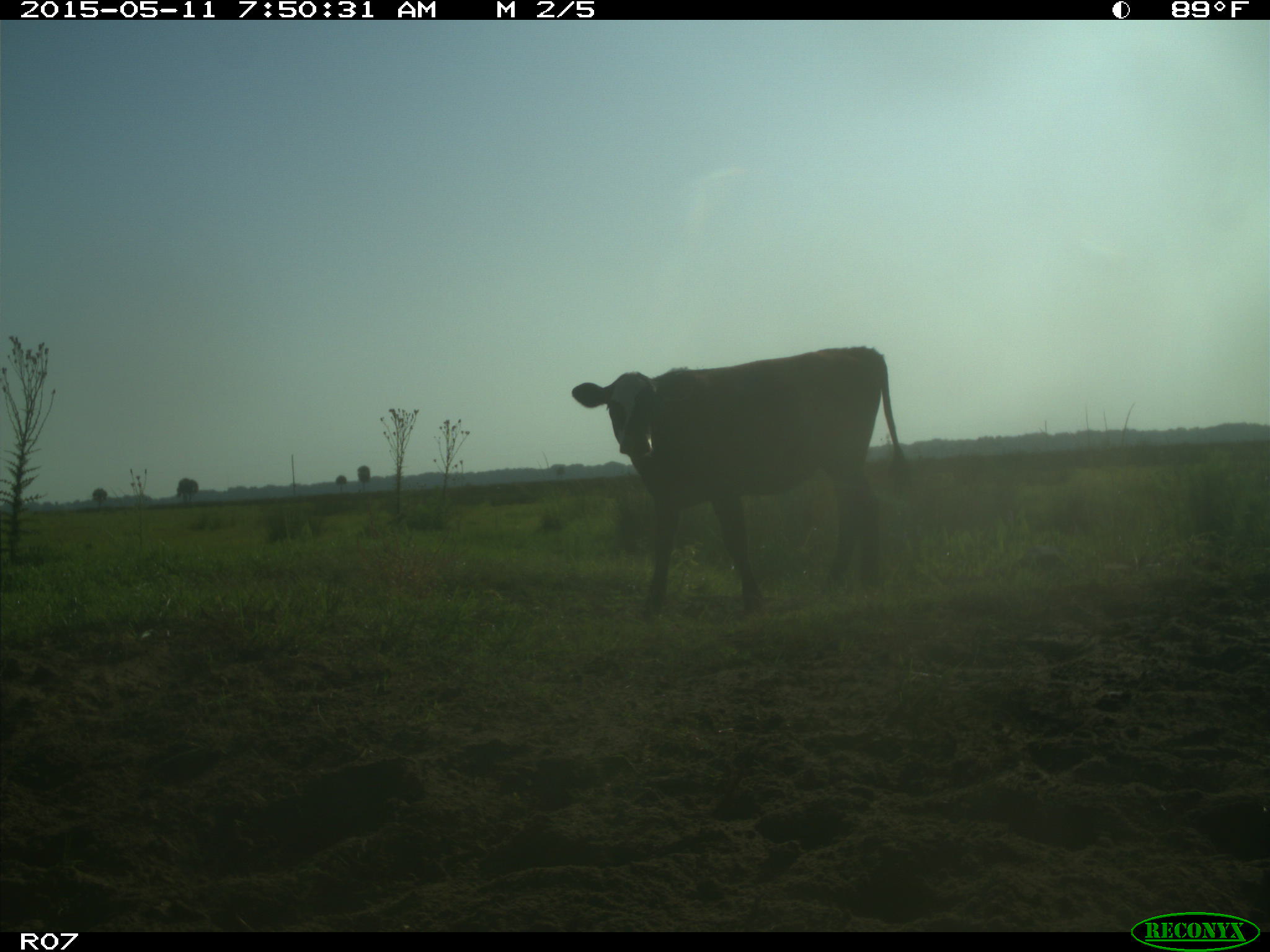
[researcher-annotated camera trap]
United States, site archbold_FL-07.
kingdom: Animalia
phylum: Chordata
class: Mammalia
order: Artiodactyla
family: Bovidae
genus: Bos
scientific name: Bos taurus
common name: domestic cow